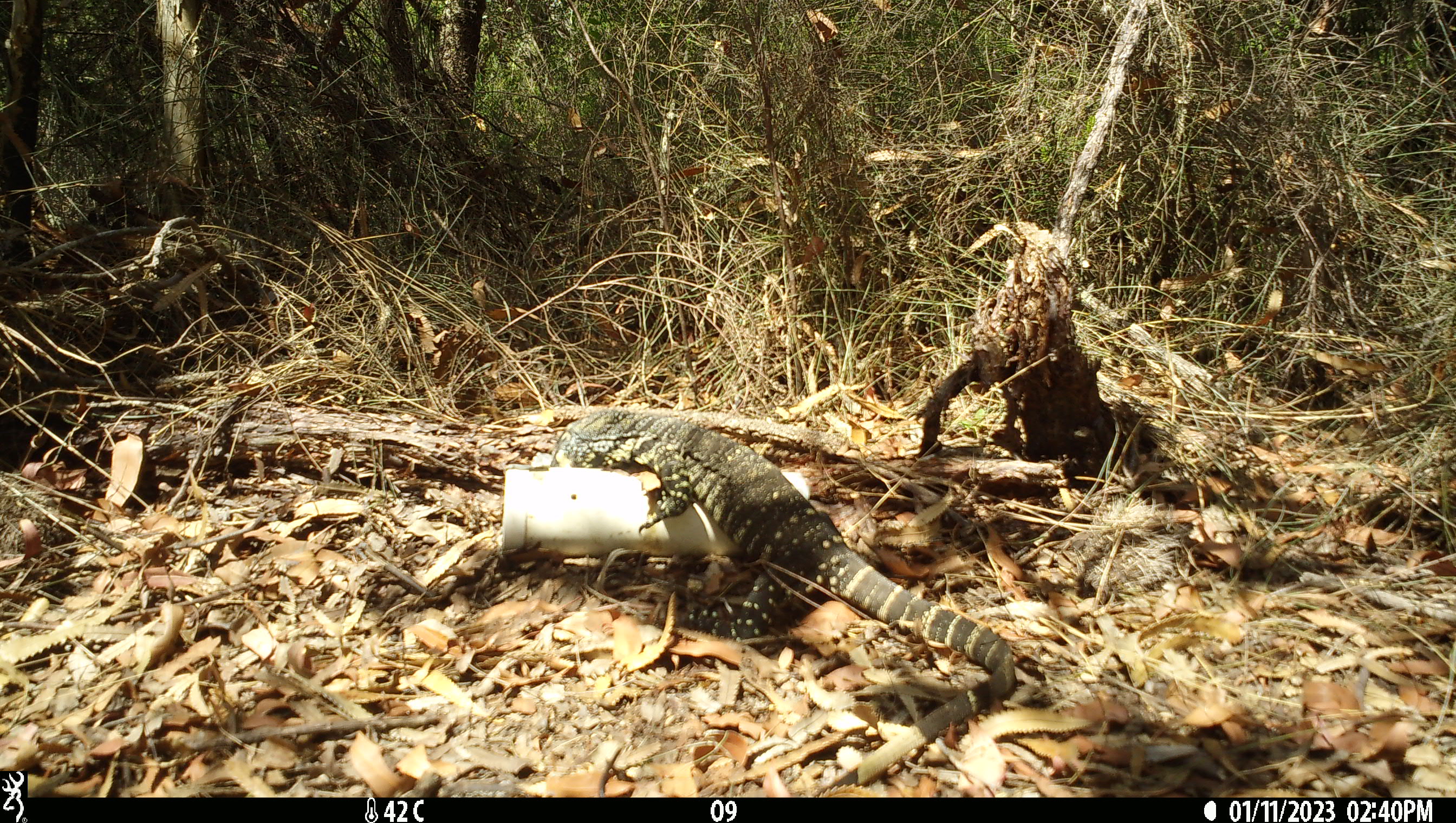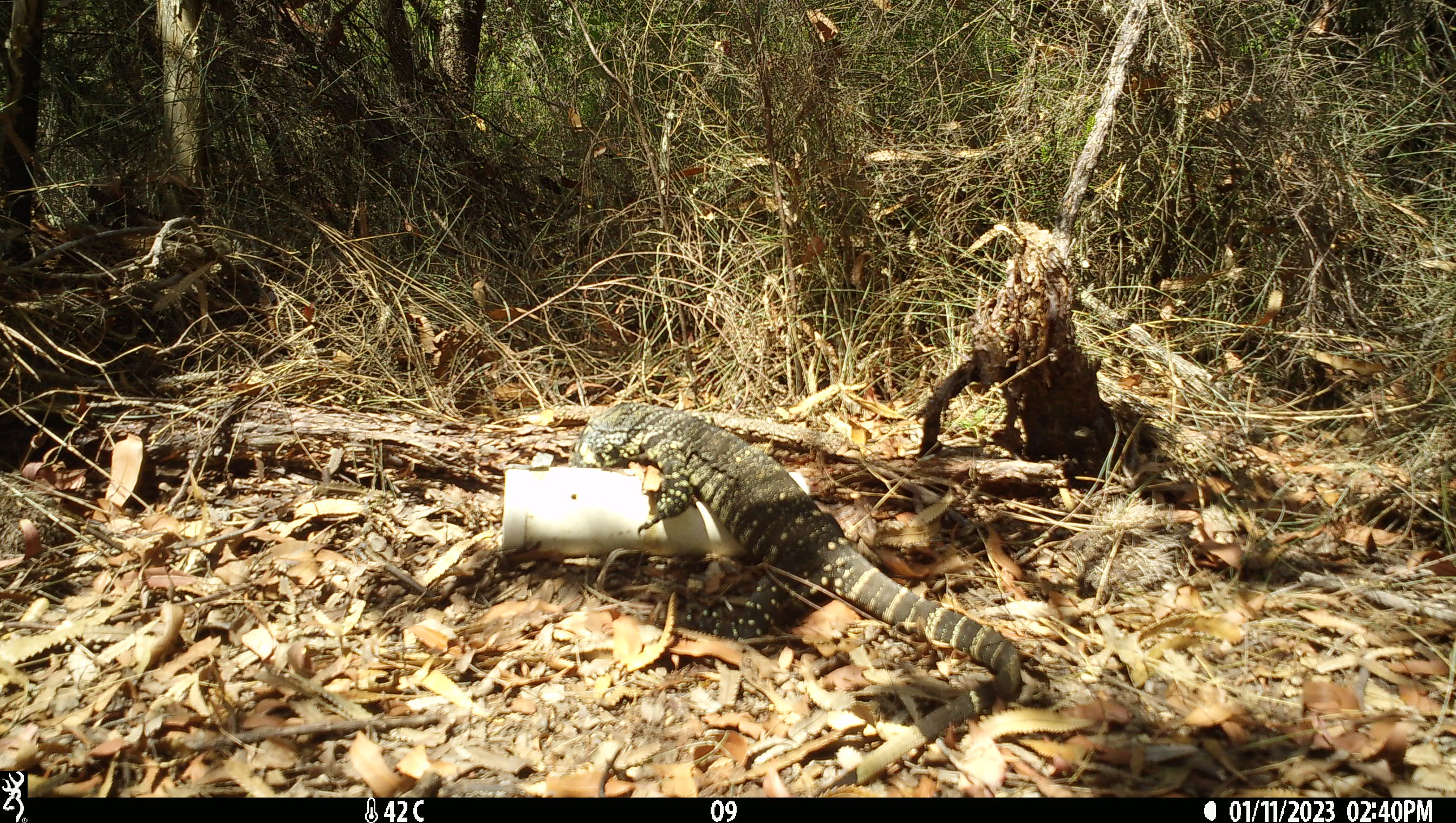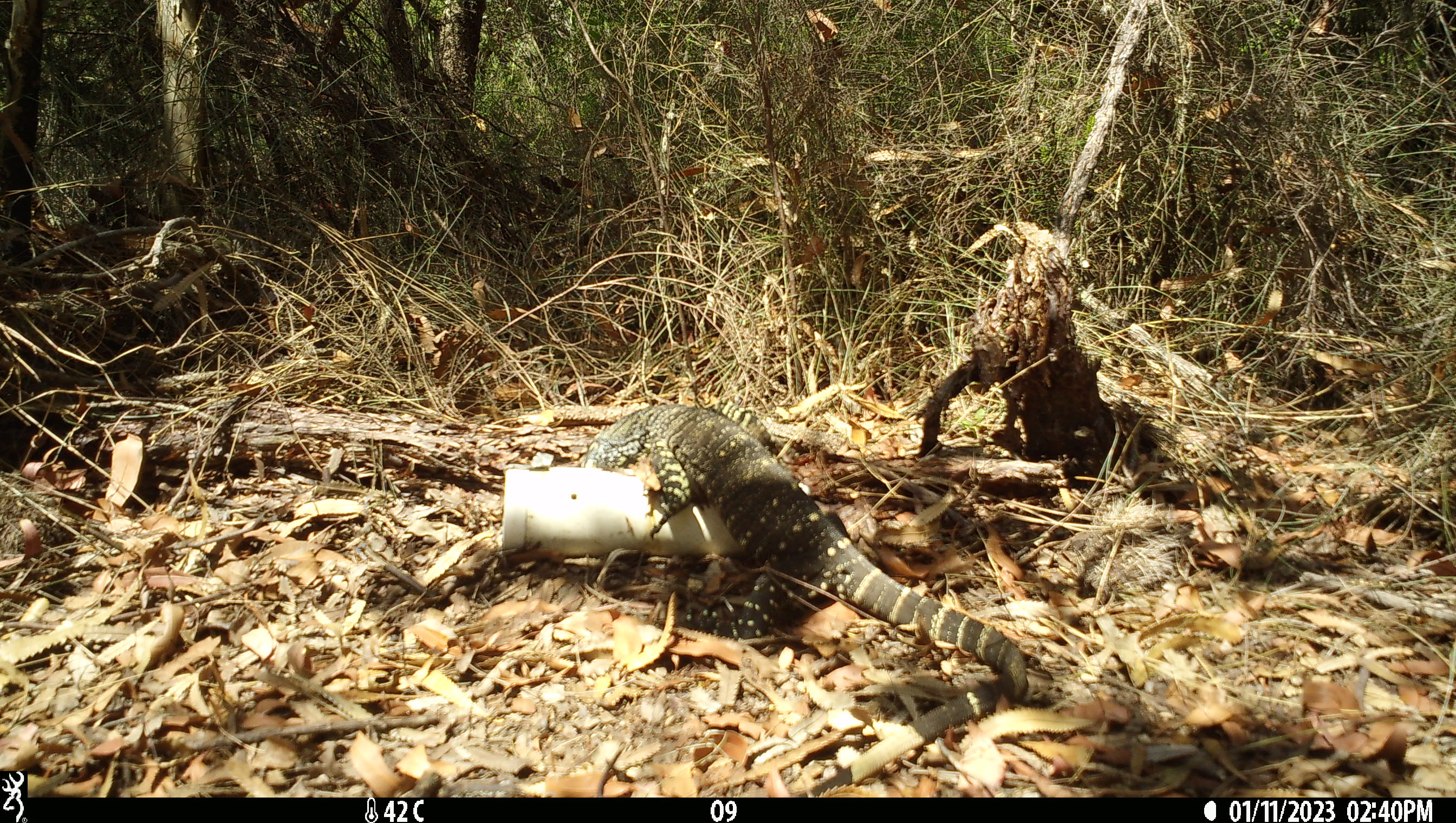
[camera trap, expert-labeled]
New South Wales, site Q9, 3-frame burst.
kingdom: Animalia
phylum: Chordata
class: Reptilia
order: Squamata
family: Varanidae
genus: Varanus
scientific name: Varanus varius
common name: lace monitor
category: goanna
Goanna (lace monitor) (Varanus varius).